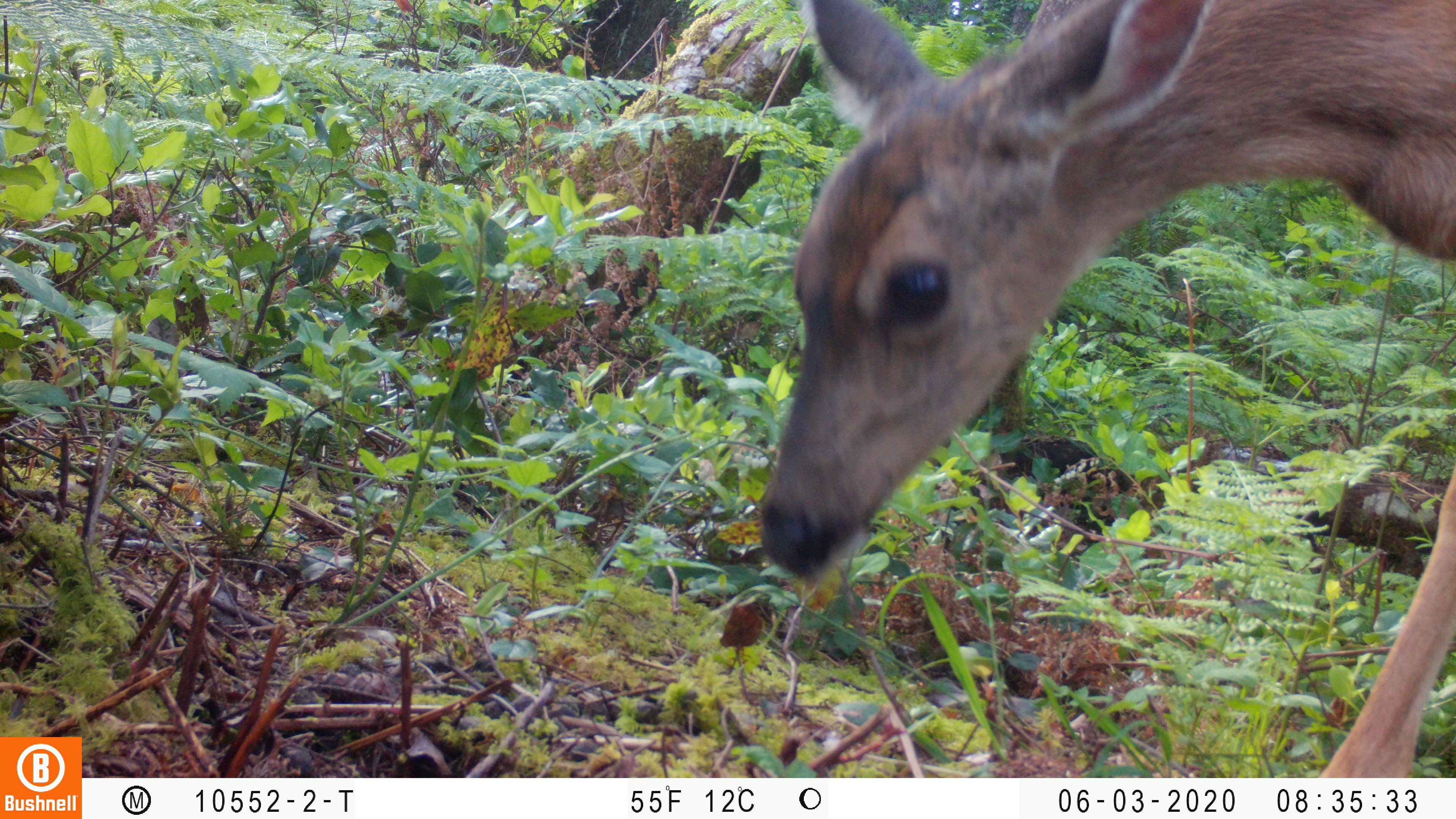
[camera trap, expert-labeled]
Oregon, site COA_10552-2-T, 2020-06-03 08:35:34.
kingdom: Animalia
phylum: Chordata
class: Mammalia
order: Artiodactyla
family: Cervidae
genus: Odocoileus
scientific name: Odocoileus hemionus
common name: black-tailed deer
Black-tailed deer (Odocoileus hemionus).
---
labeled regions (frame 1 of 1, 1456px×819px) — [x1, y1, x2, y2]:
black-tailed deer: [744, 0, 1453, 770]